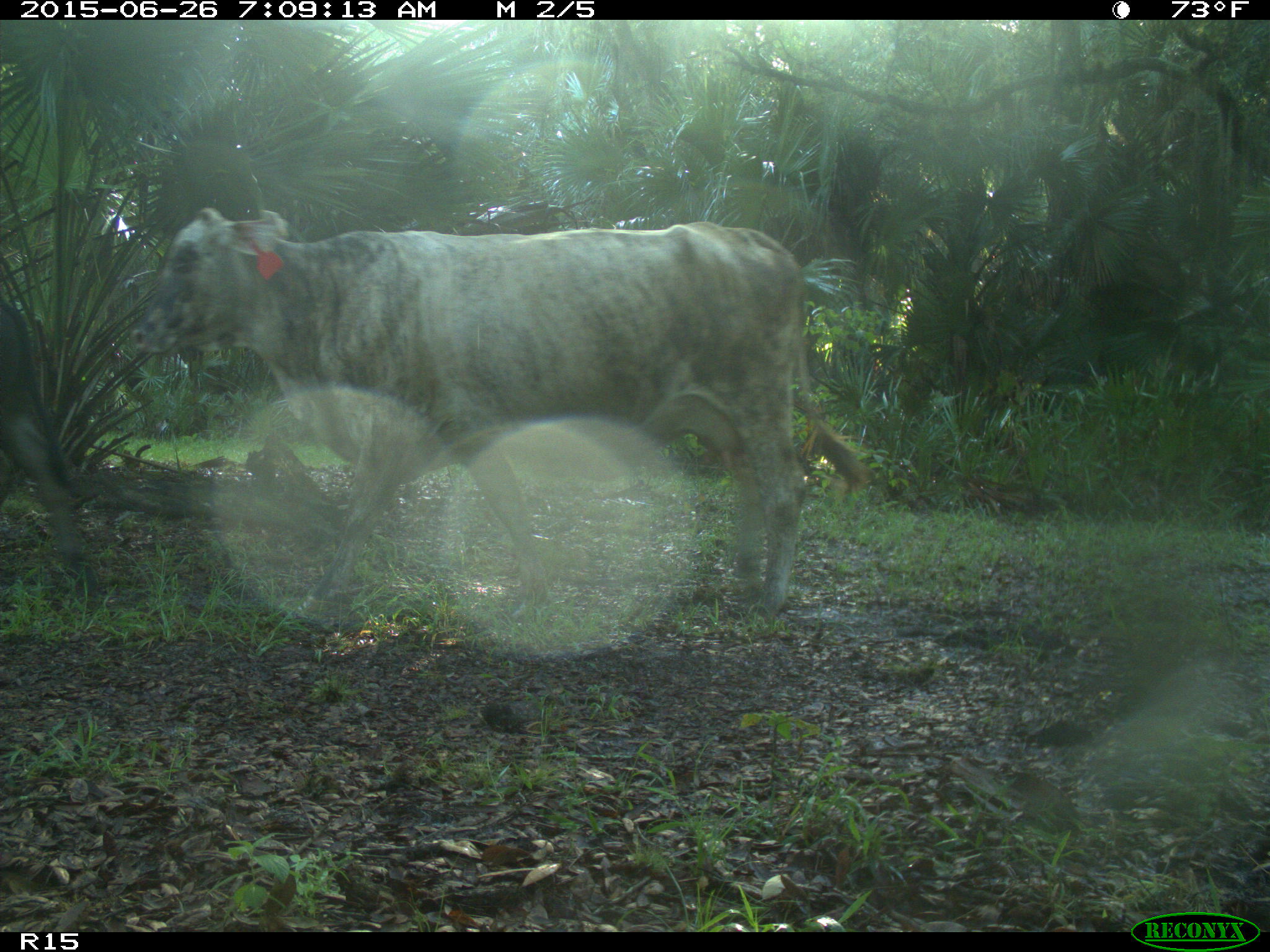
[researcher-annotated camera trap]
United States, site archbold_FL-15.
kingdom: Animalia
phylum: Chordata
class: Mammalia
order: Artiodactyla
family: Bovidae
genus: Bos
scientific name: Bos taurus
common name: domestic cow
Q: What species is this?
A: Bos taurus (domestic cow).